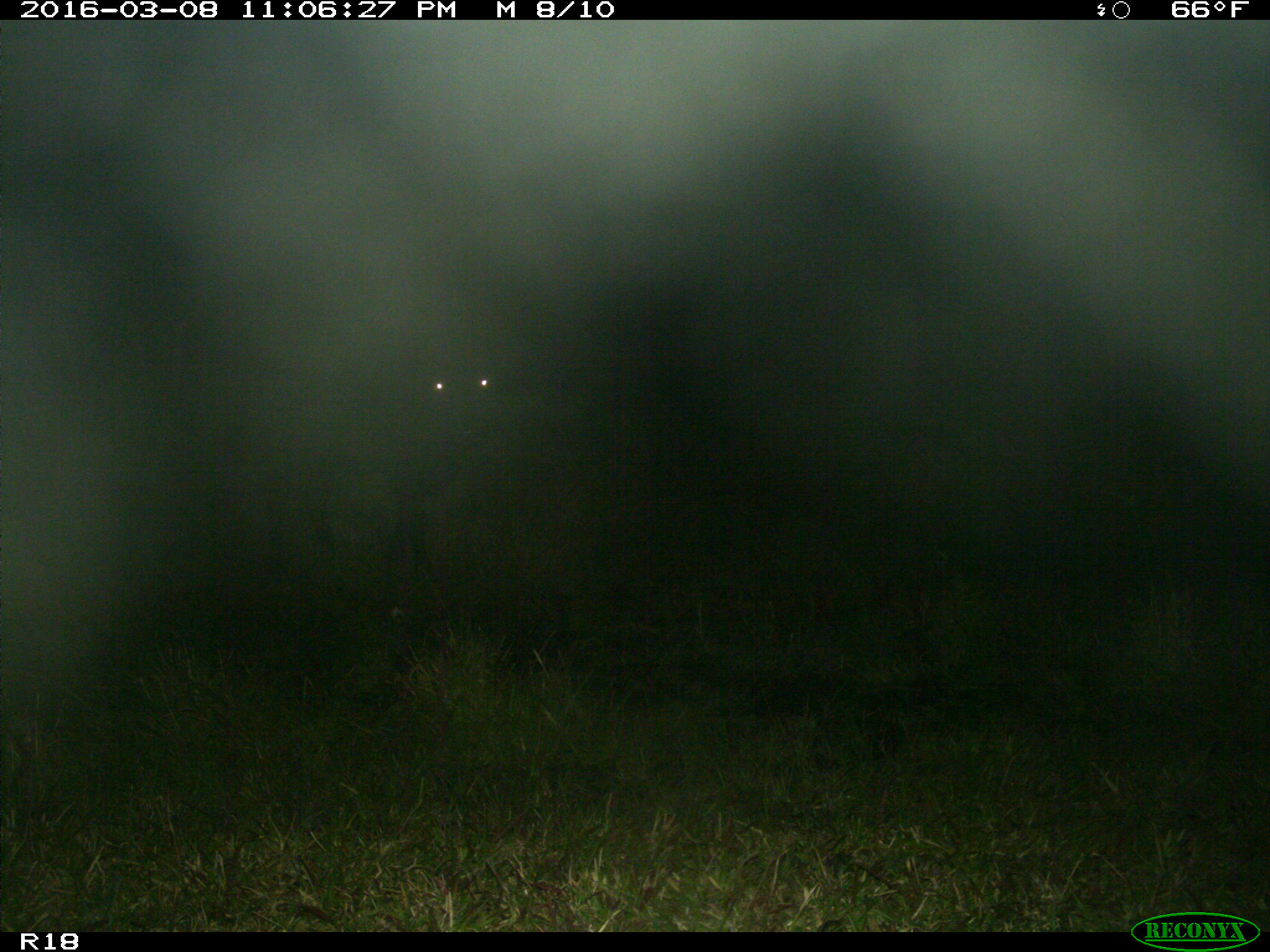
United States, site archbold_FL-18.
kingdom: Animalia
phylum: Chordata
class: Mammalia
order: Artiodactyla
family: Bovidae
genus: Bos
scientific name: Bos taurus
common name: domestic cow